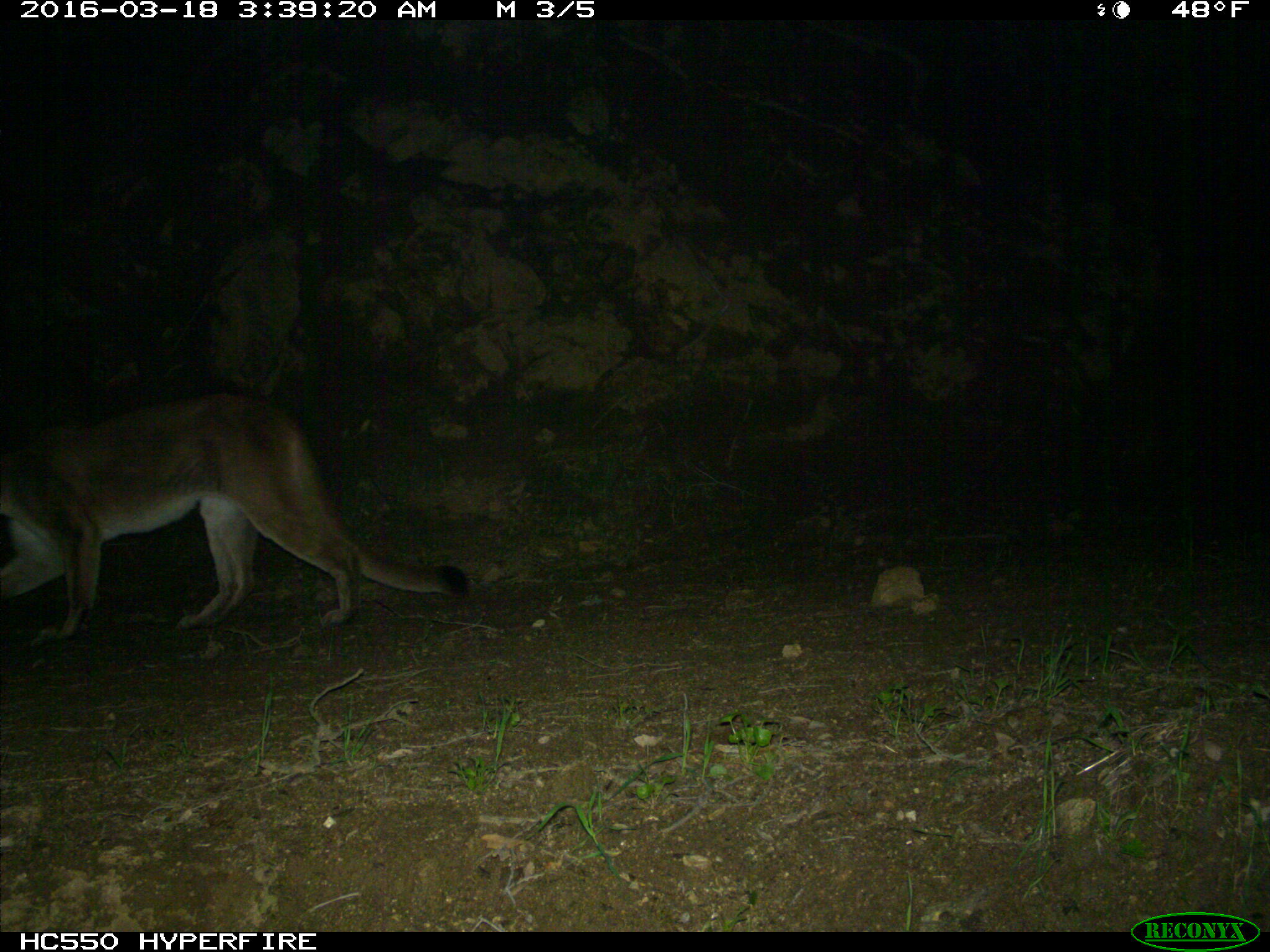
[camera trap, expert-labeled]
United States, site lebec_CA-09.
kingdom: Animalia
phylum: Chordata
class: Mammalia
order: Carnivora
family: Felidae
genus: Puma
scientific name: Puma concolor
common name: mountain lion